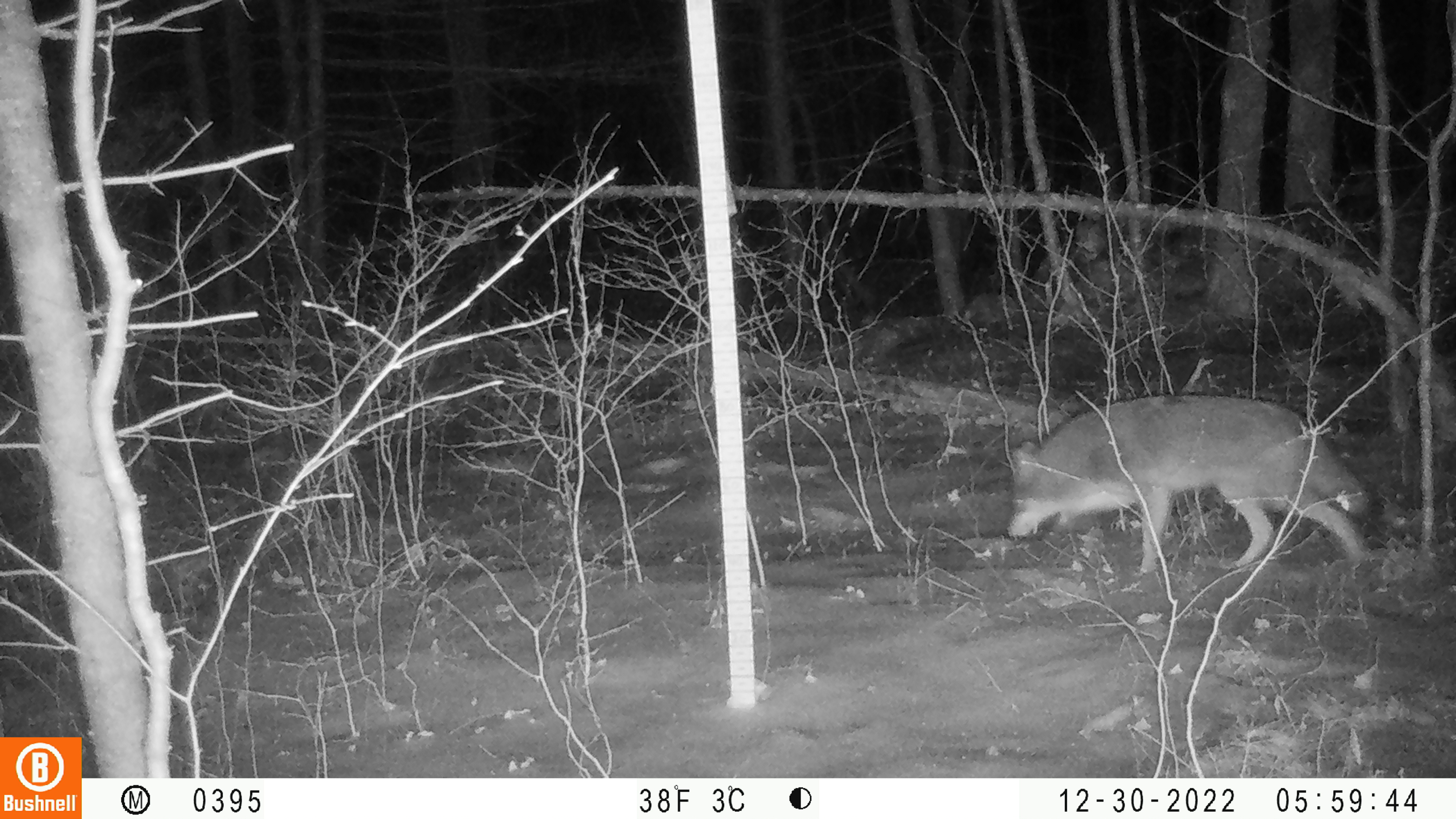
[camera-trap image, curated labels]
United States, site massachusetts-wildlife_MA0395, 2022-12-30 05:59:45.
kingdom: Animalia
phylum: Chordata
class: Mammalia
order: Carnivora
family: Canidae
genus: Canis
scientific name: Canis latrans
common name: coyote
Coyote (Canis latrans).